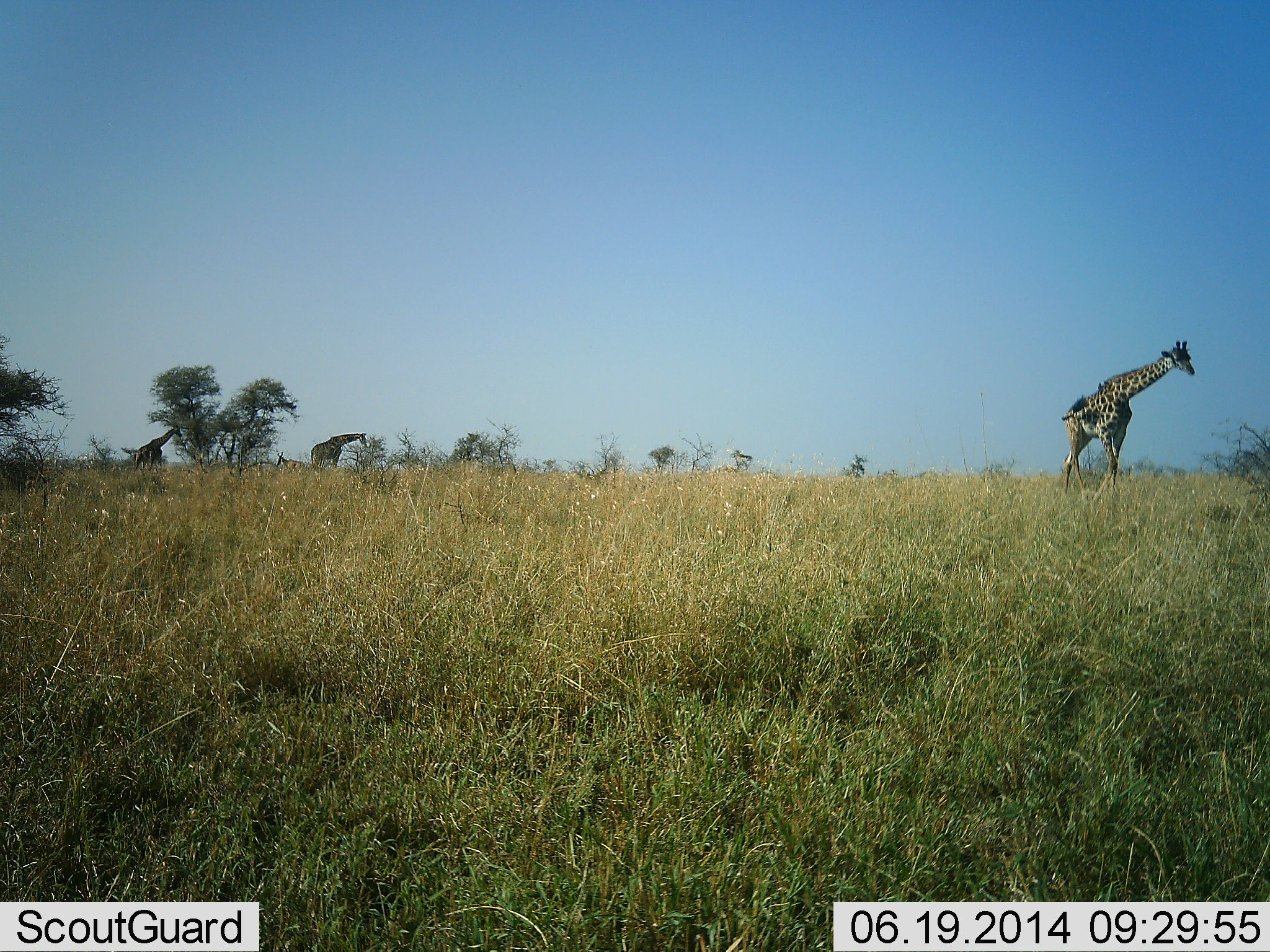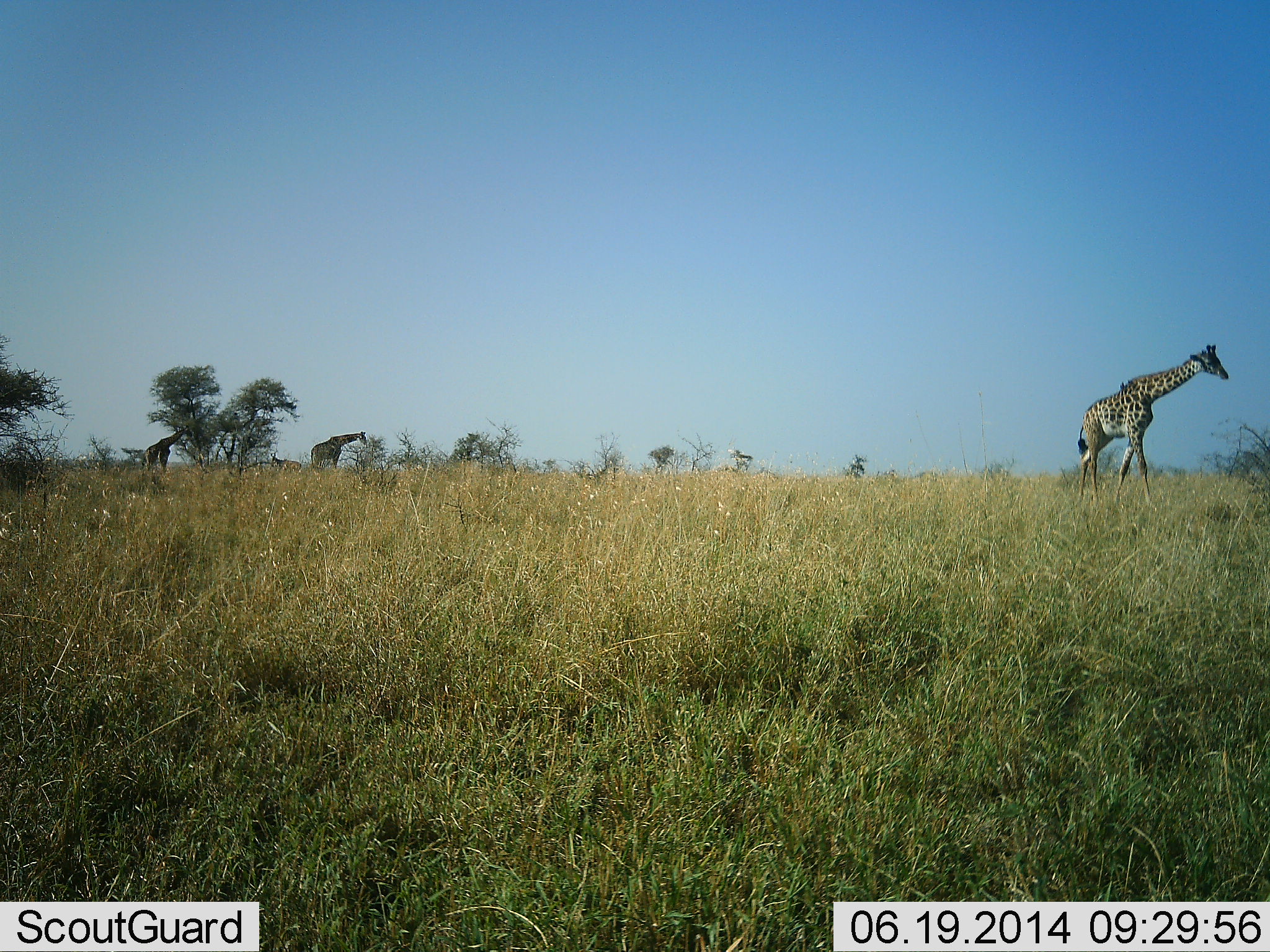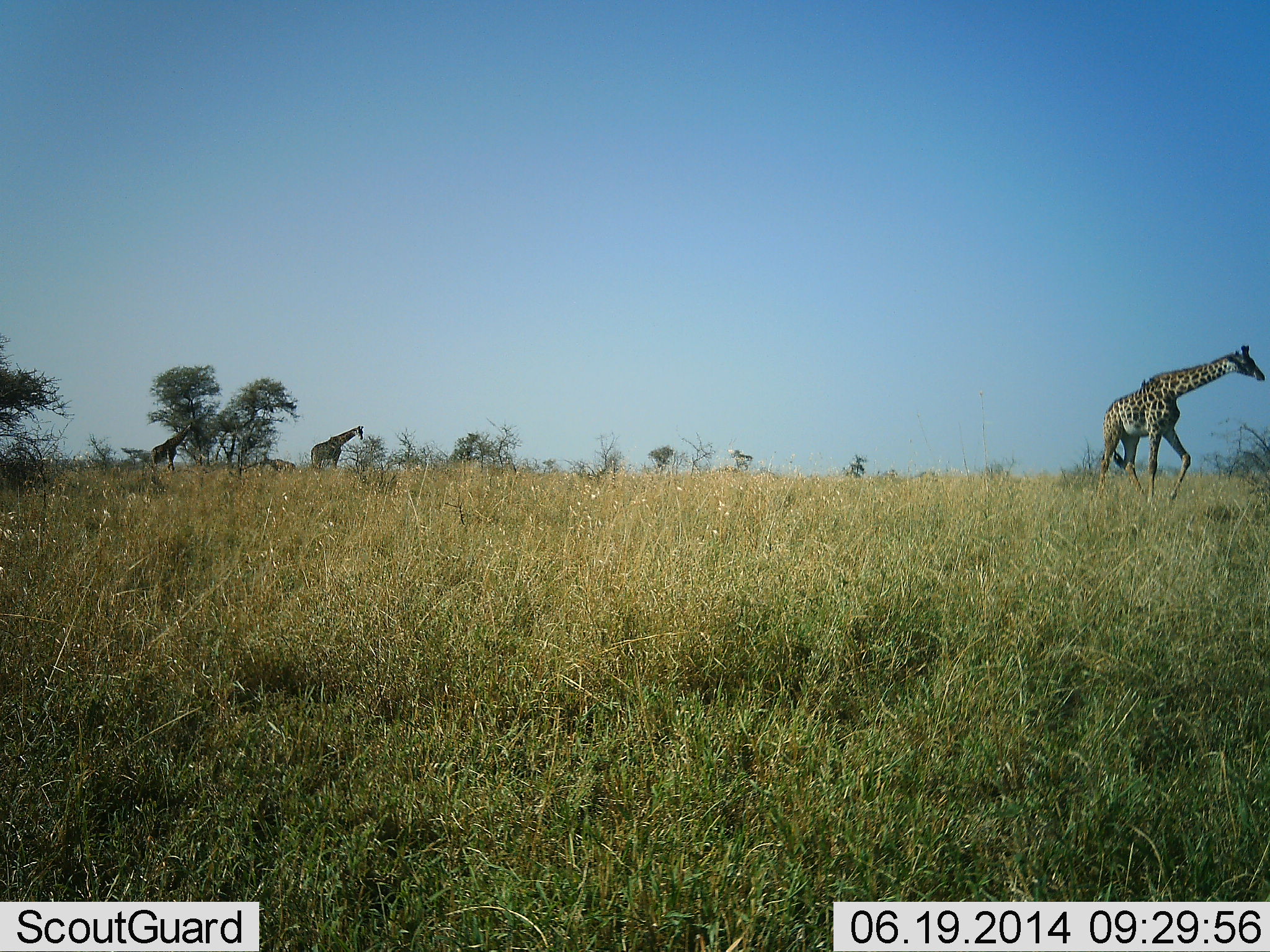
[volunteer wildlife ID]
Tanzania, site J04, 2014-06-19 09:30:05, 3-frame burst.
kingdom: Animalia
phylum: Chordata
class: Mammalia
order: Artiodactyla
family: Giraffidae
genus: Giraffa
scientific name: Giraffa camelopardalis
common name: giraffe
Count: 3.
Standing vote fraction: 24%.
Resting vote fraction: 0%.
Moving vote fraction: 94%.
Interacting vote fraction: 0%.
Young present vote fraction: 0%.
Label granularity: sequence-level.